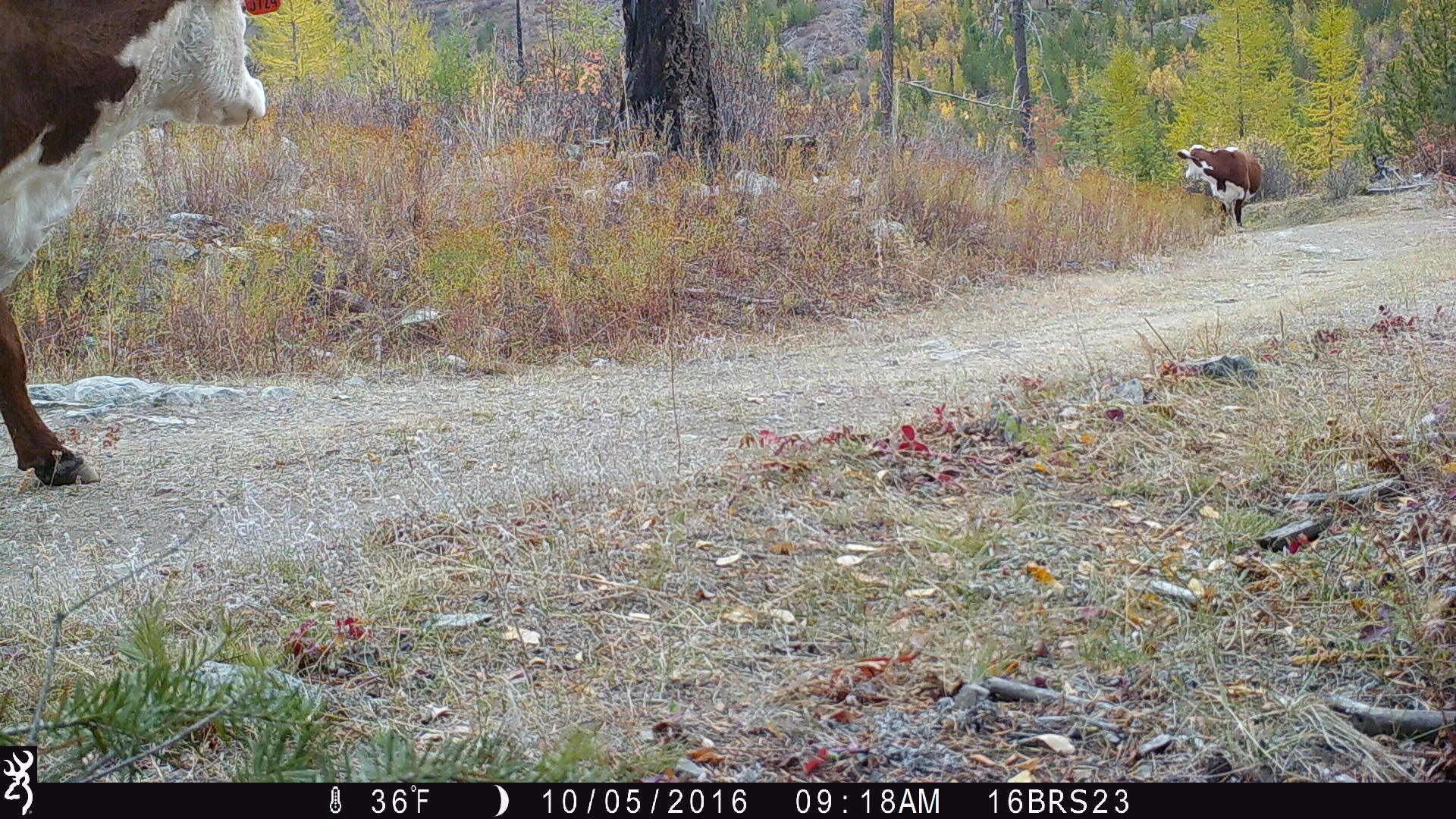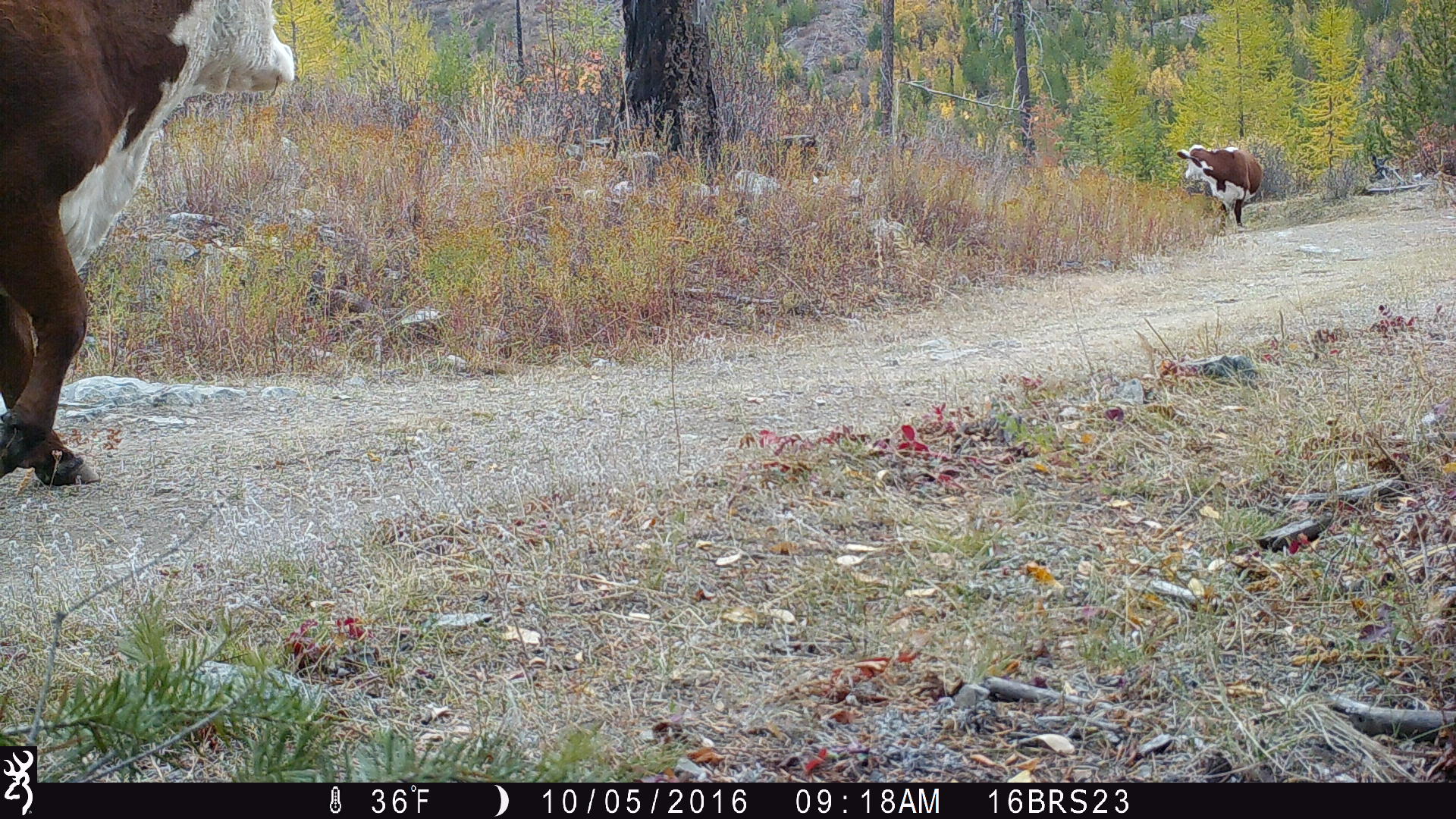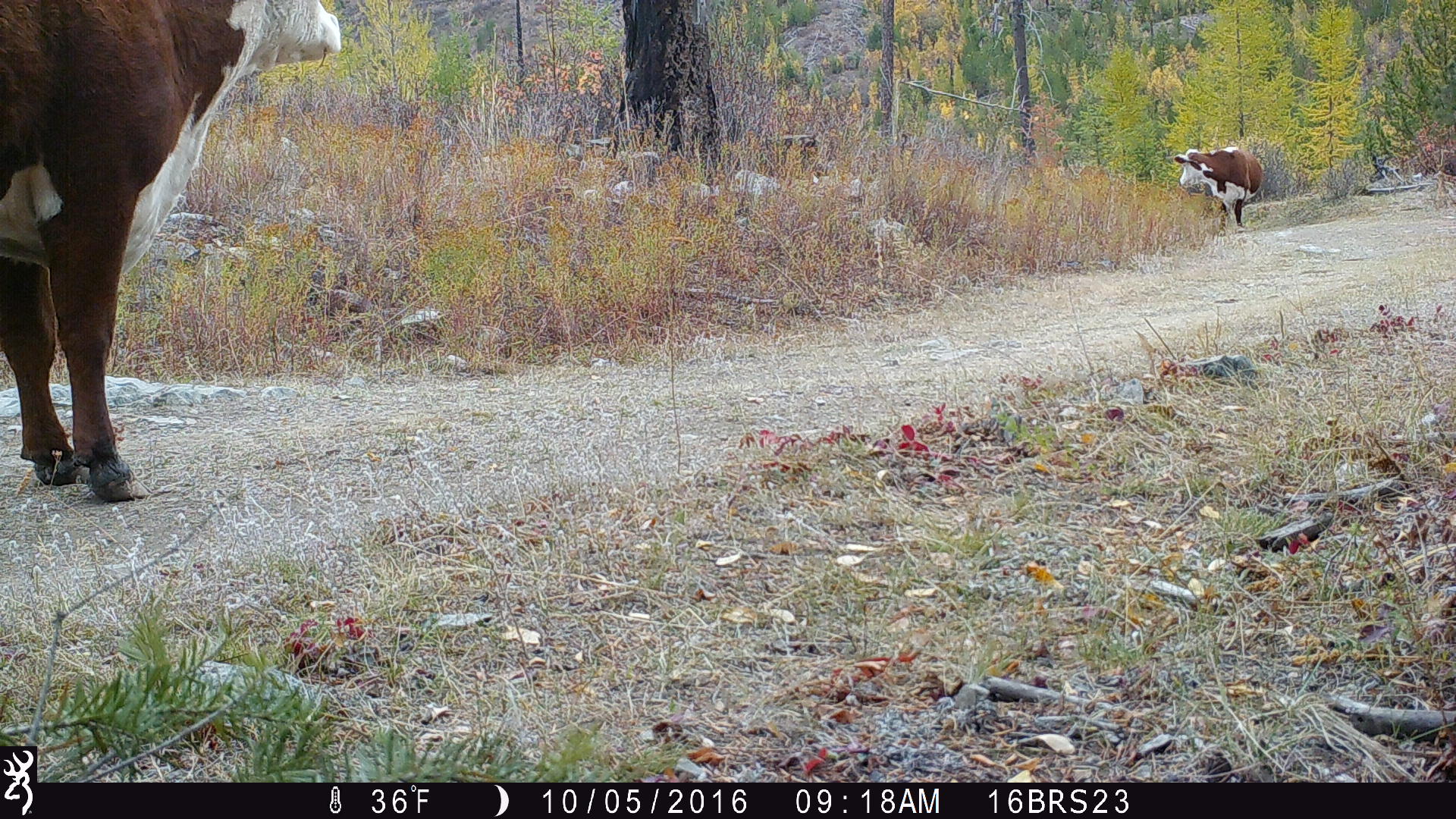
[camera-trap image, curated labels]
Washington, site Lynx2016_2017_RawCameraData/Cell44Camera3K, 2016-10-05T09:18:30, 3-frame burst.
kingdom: Animalia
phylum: Chordata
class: Mammalia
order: Artiodactyla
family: Bovidae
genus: Bos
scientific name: Bos taurus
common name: domestic cattle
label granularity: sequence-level